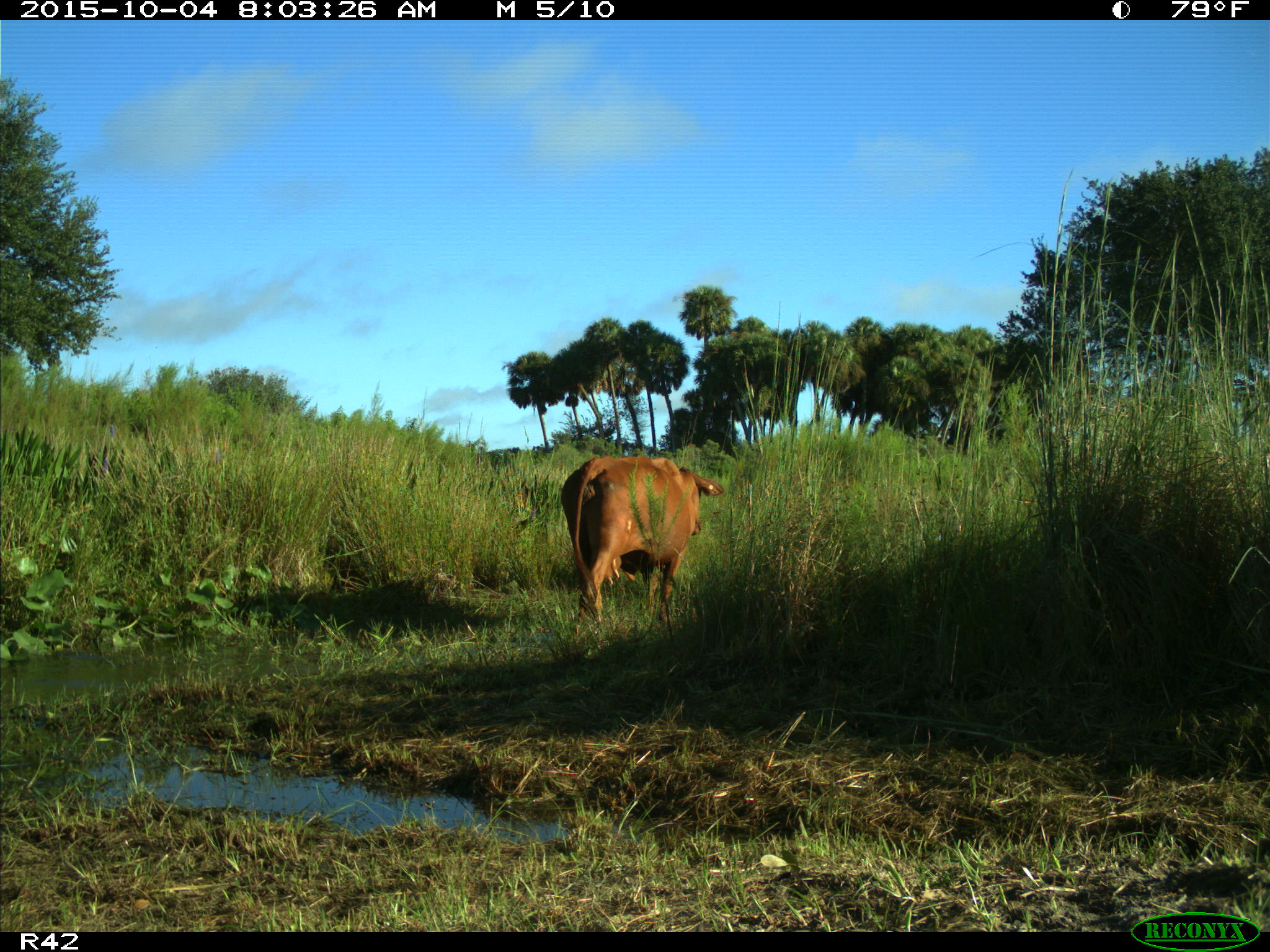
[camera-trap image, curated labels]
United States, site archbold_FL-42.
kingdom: Animalia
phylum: Chordata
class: Mammalia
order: Artiodactyla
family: Bovidae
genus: Bos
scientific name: Bos taurus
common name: domestic cow